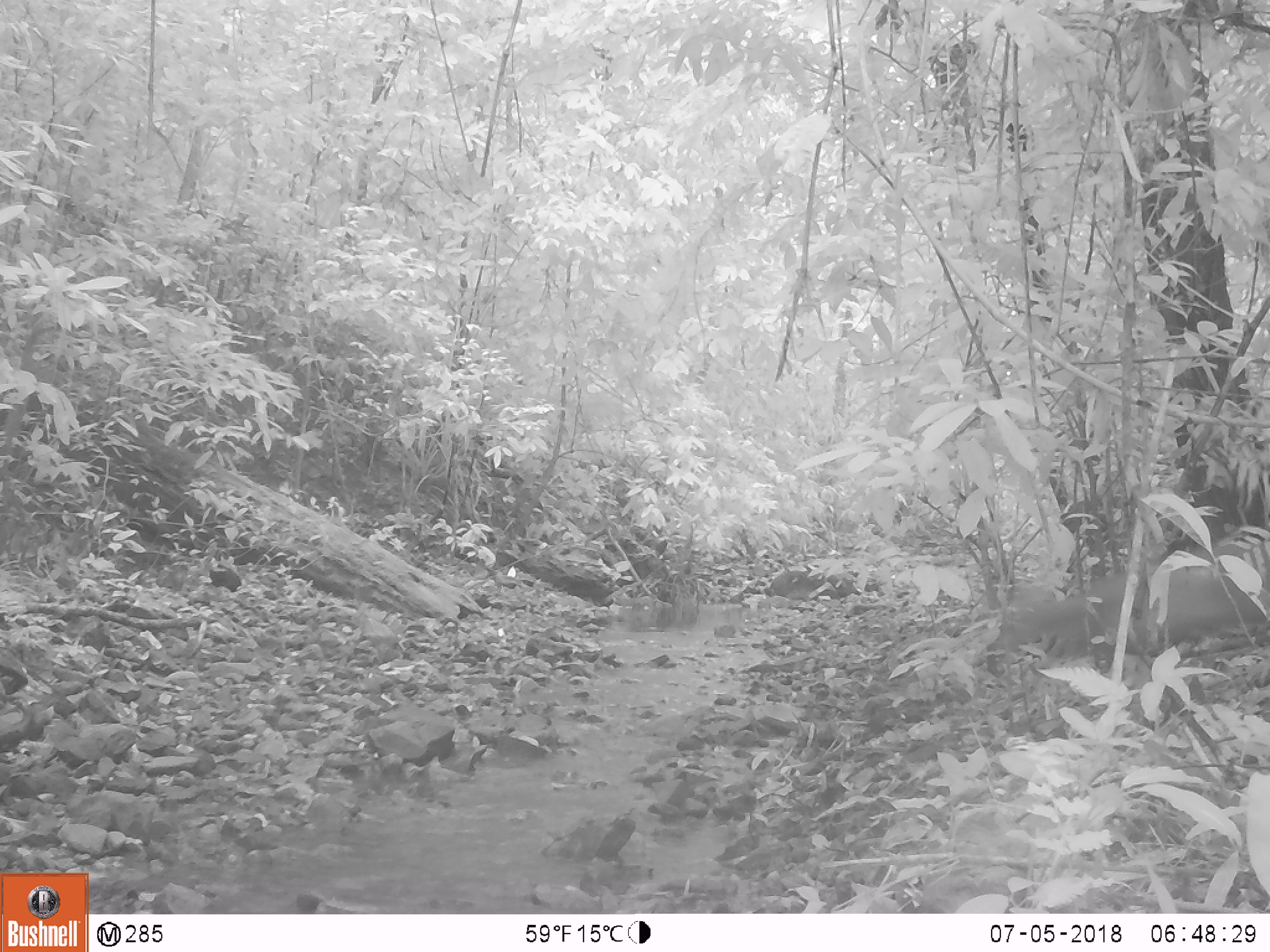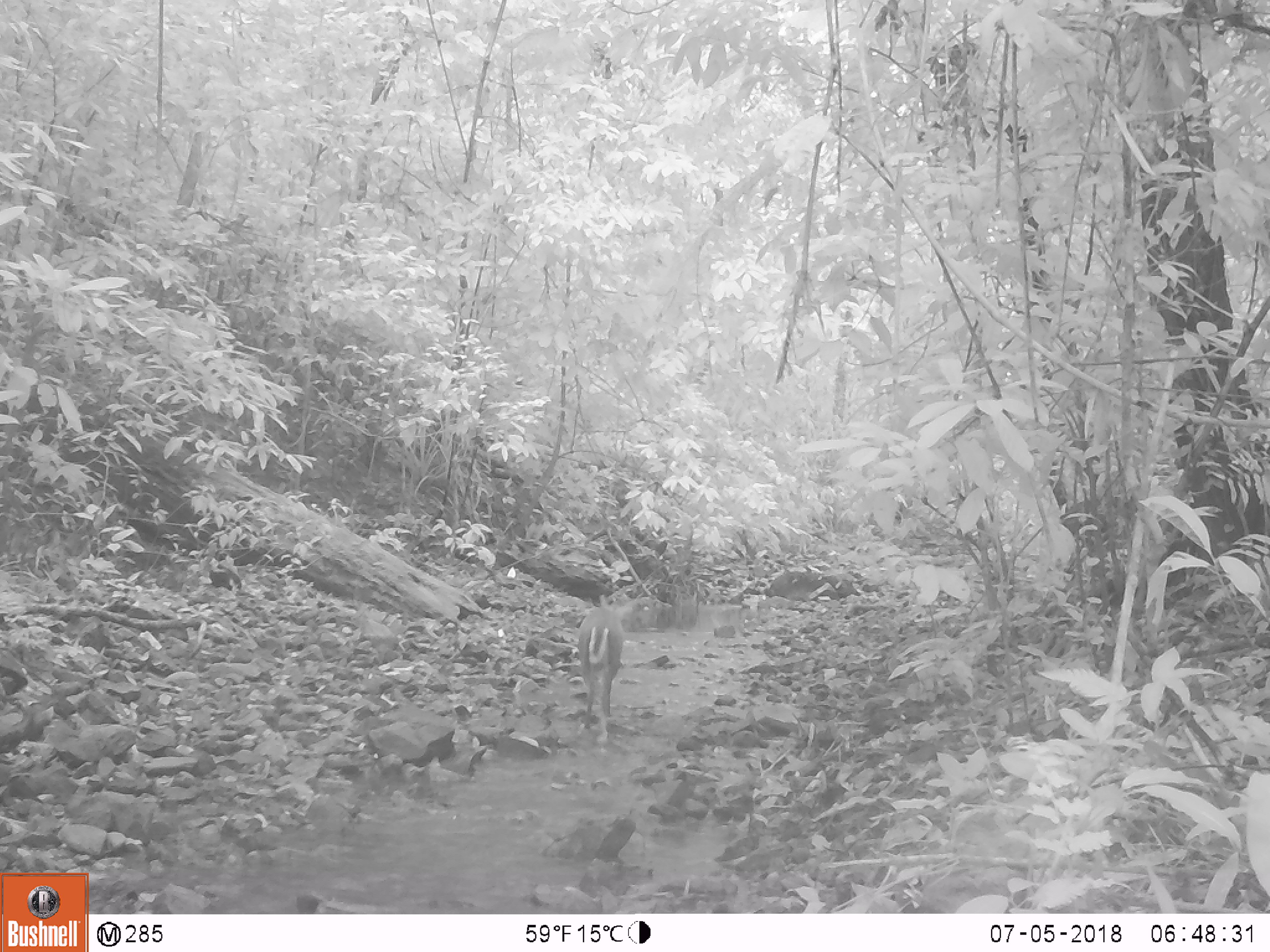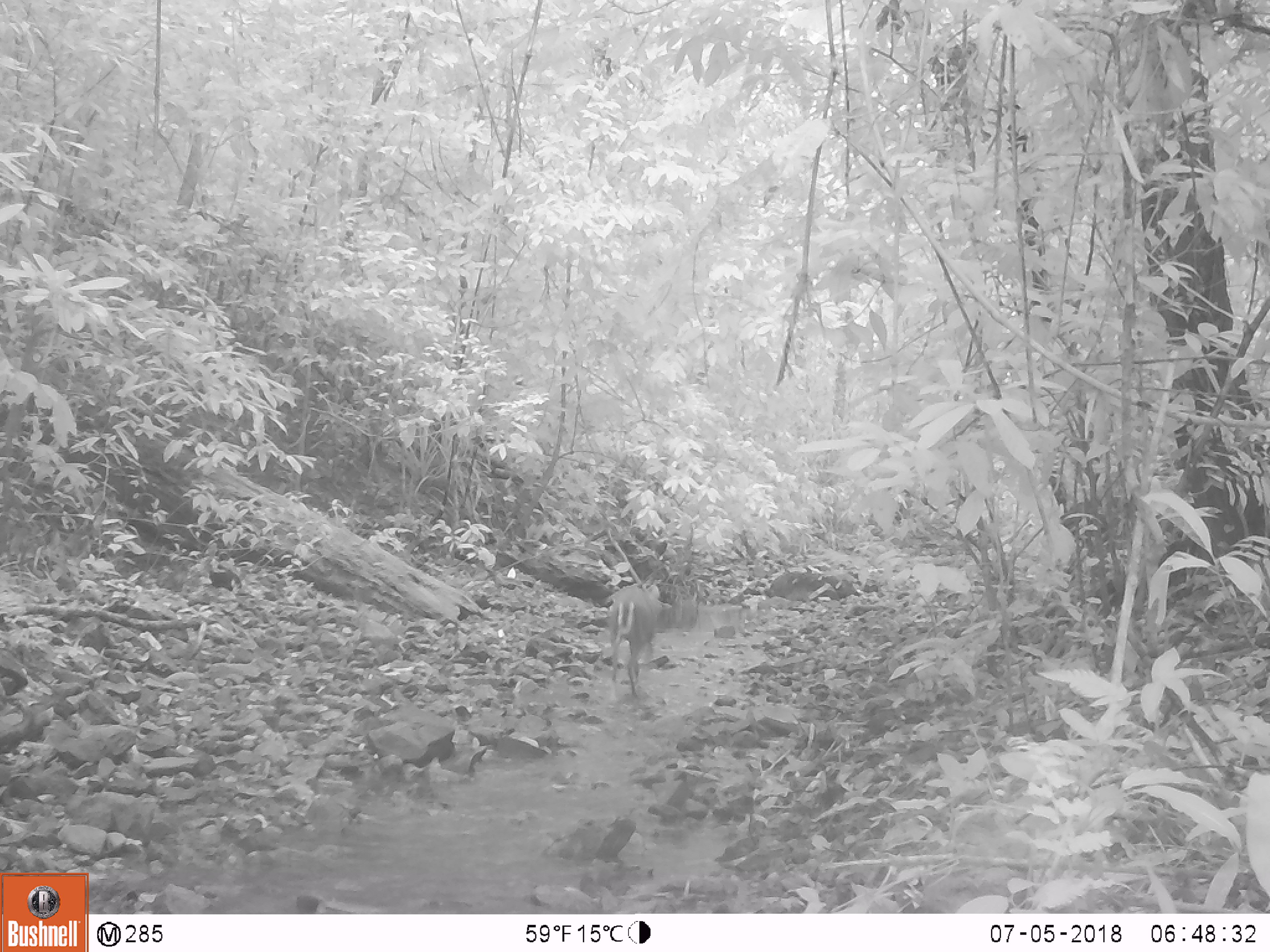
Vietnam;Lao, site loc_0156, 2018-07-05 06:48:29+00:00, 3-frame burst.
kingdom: Animalia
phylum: Chordata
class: Mammalia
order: Artiodactyla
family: Cervidae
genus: Muntiacus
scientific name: Muntiacus rooseveltorum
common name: roosevelt's muntjac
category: roosevelts muntjac group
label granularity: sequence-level